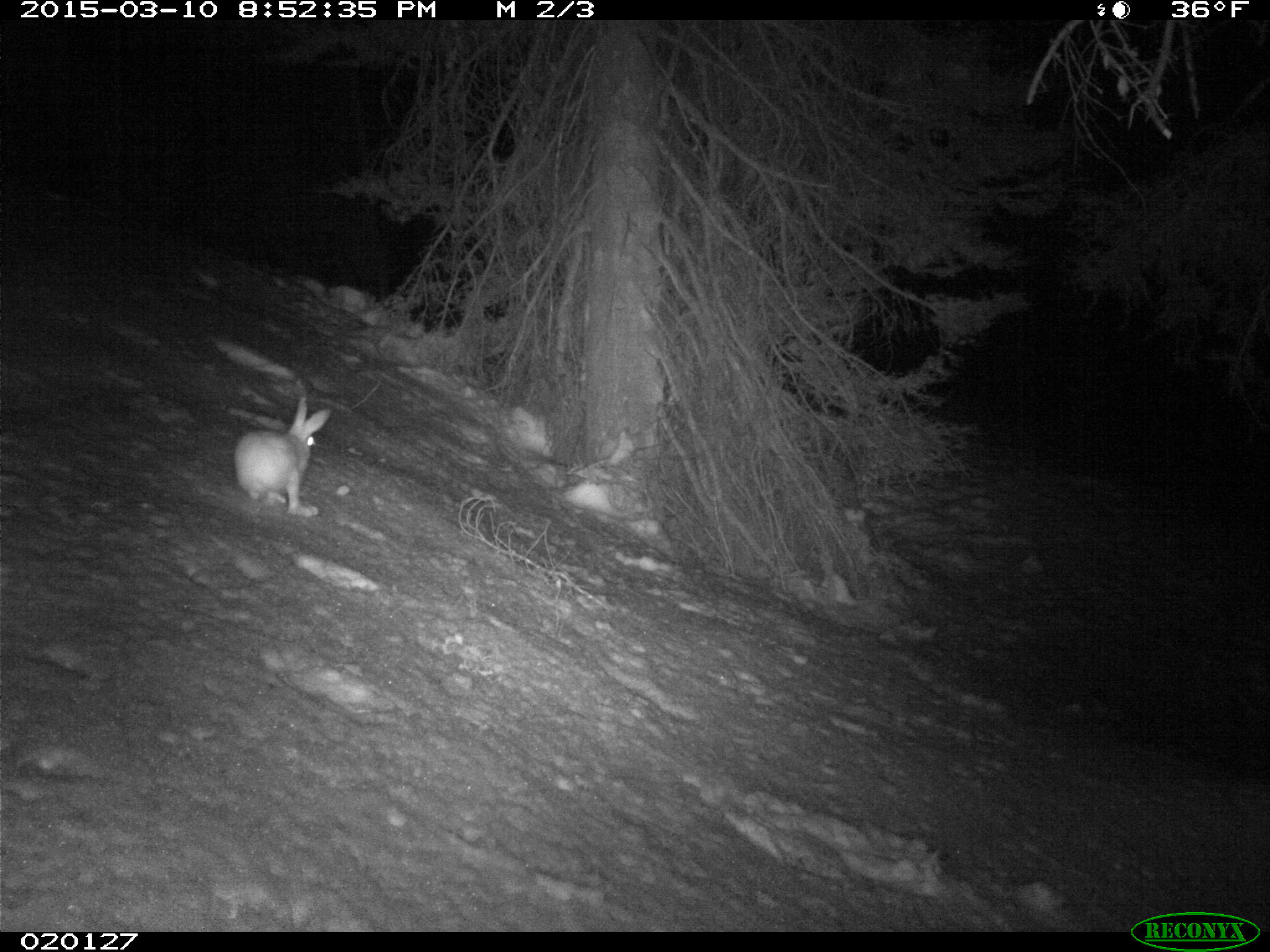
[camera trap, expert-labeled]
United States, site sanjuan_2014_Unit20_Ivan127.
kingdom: Animalia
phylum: Chordata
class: Mammalia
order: Lagomorpha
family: Leporidae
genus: Lepus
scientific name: Lepus americanus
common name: snowshoe hare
Lepus americanus (snowshoe hare).